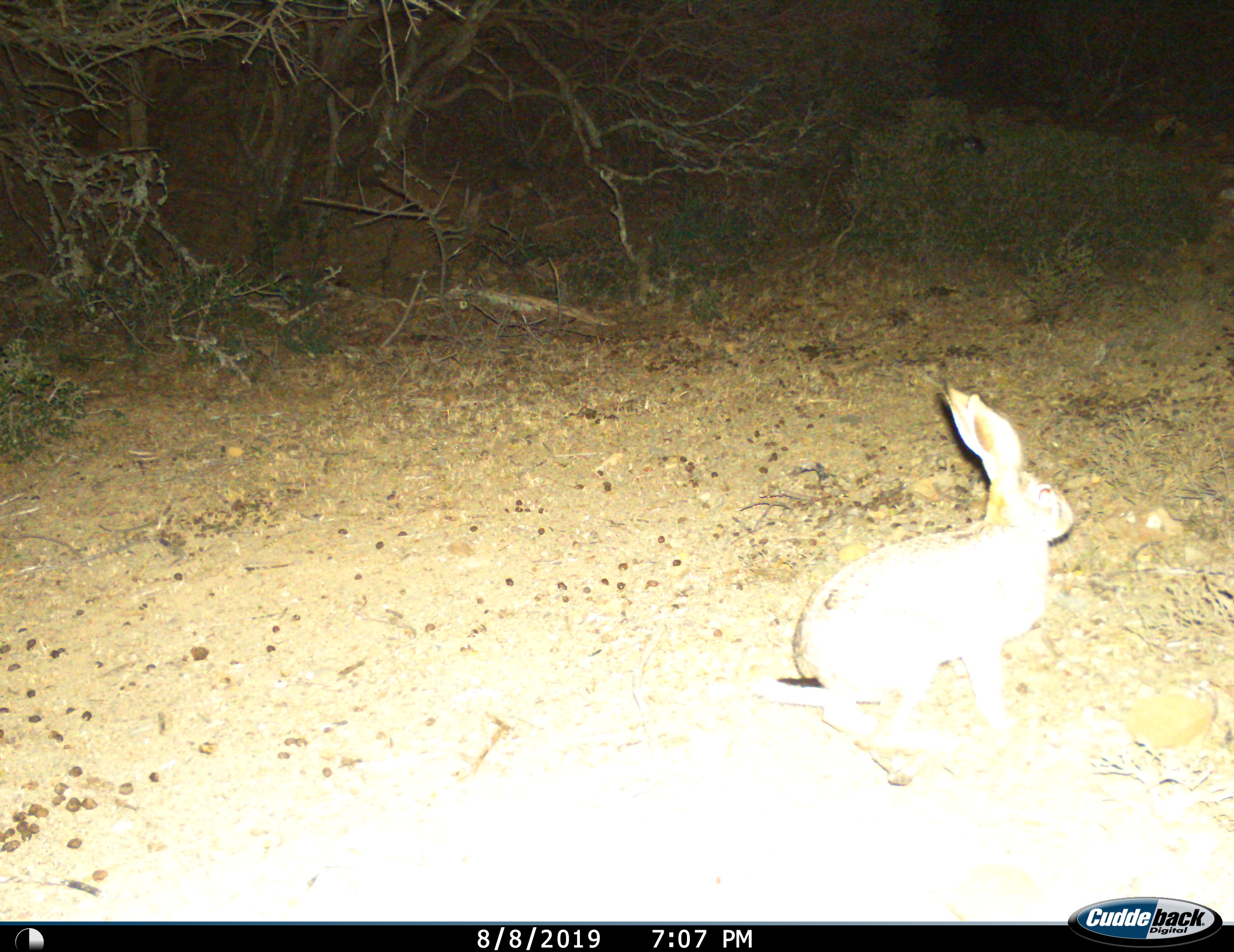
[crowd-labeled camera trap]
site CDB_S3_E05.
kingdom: Animalia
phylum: Chordata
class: Mammalia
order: Lagomorpha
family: Leporidae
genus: Lepus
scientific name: Lepus saxatilis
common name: scrub hare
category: harescrub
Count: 1.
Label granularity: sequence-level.